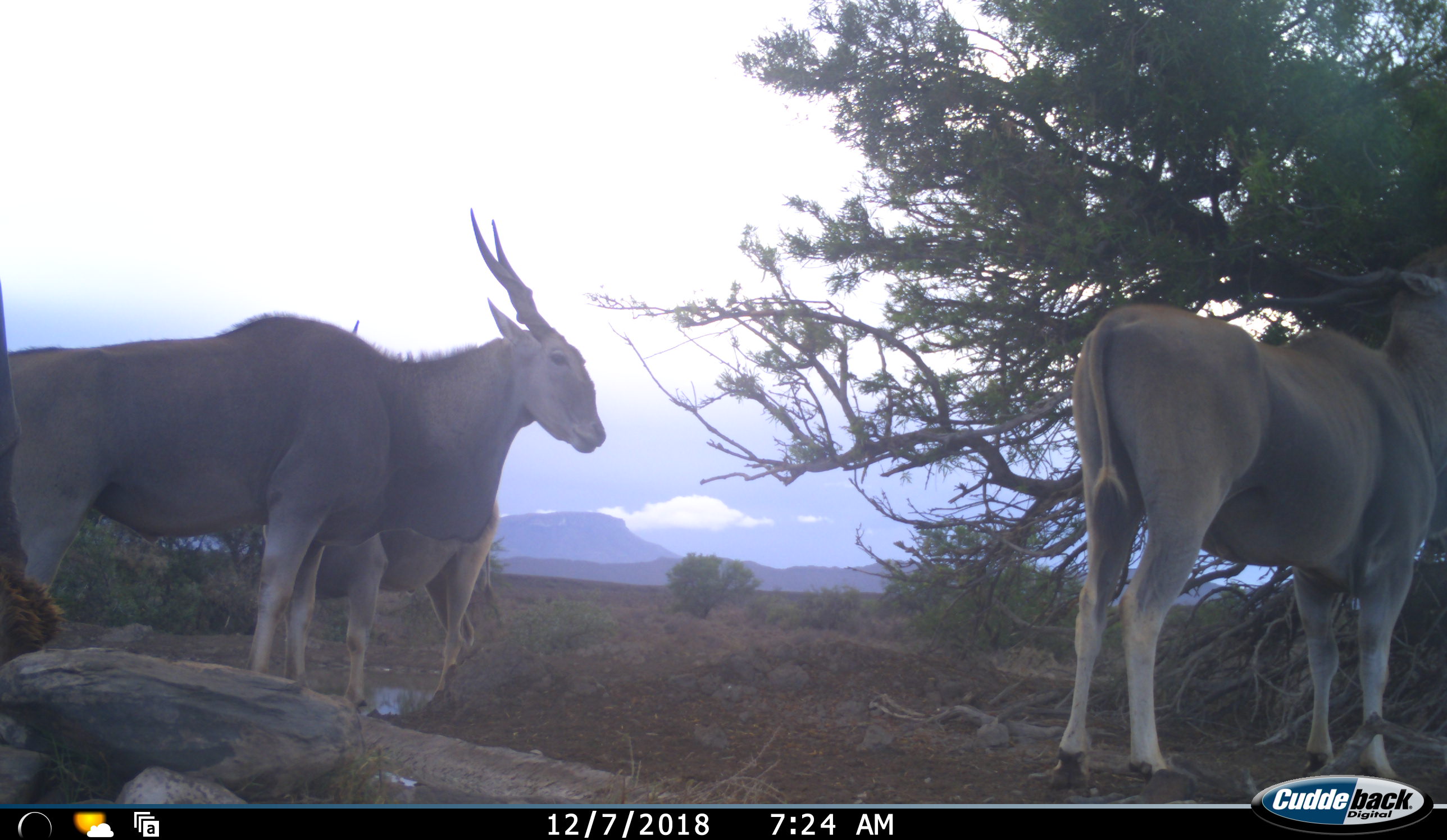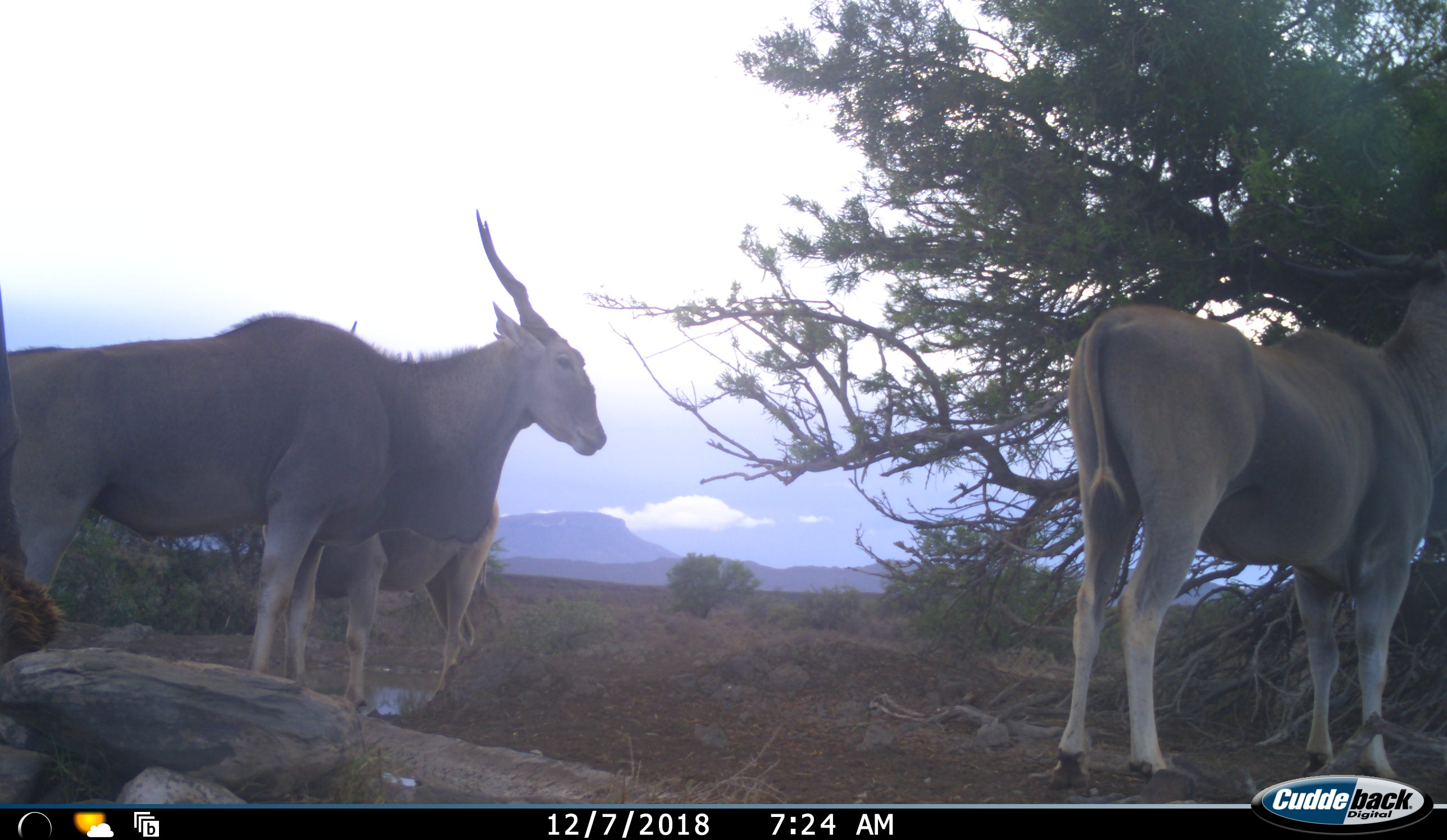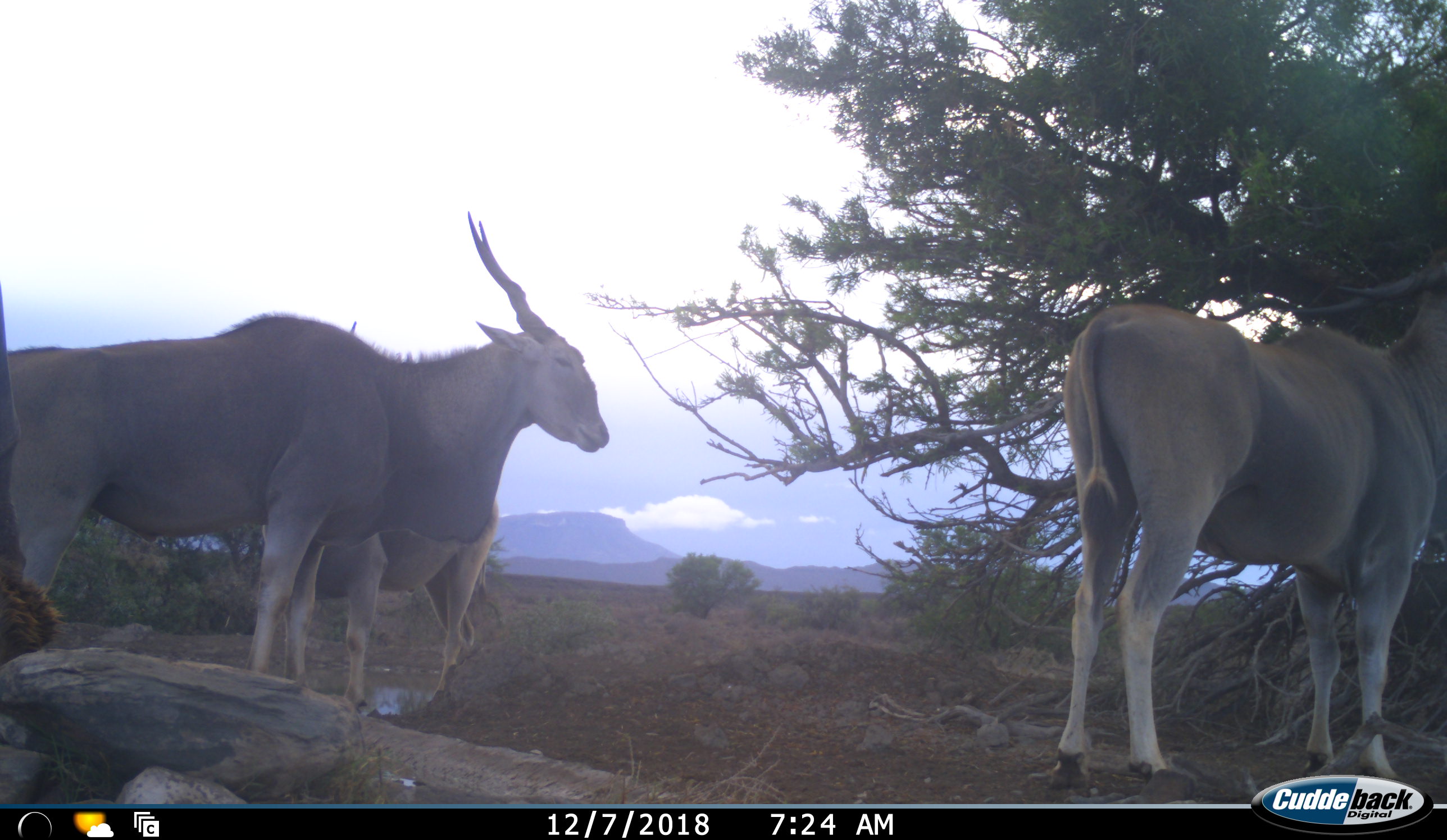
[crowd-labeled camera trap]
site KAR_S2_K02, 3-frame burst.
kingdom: Animalia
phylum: Chordata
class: Mammalia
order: Artiodactyla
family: Bovidae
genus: Tragelaphus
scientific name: Tragelaphus oryx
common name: eland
Eland (Tragelaphus oryx), count 3. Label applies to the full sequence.